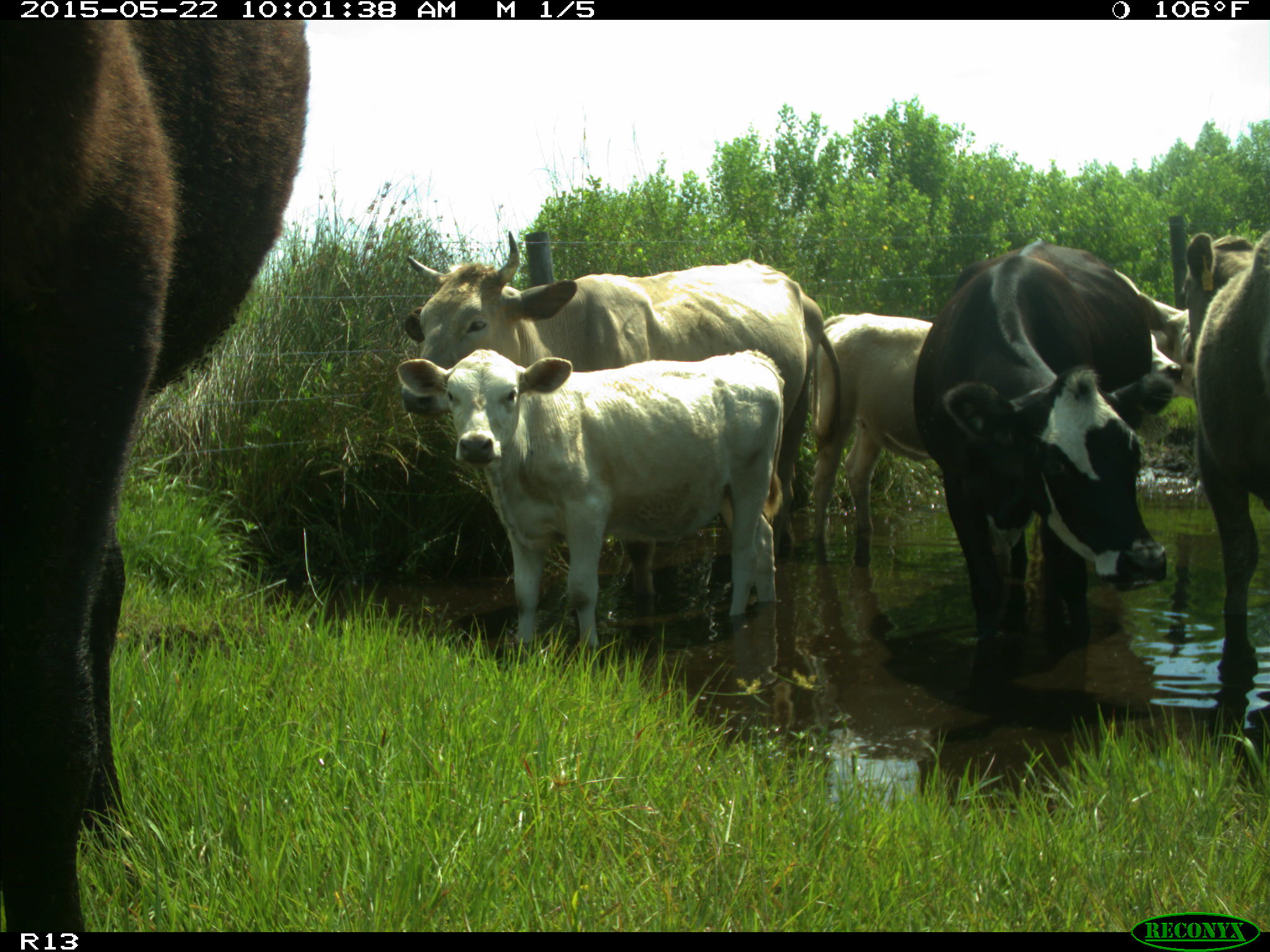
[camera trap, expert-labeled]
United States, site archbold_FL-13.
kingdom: Animalia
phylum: Chordata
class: Mammalia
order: Artiodactyla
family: Bovidae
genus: Bos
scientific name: Bos taurus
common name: domestic cow